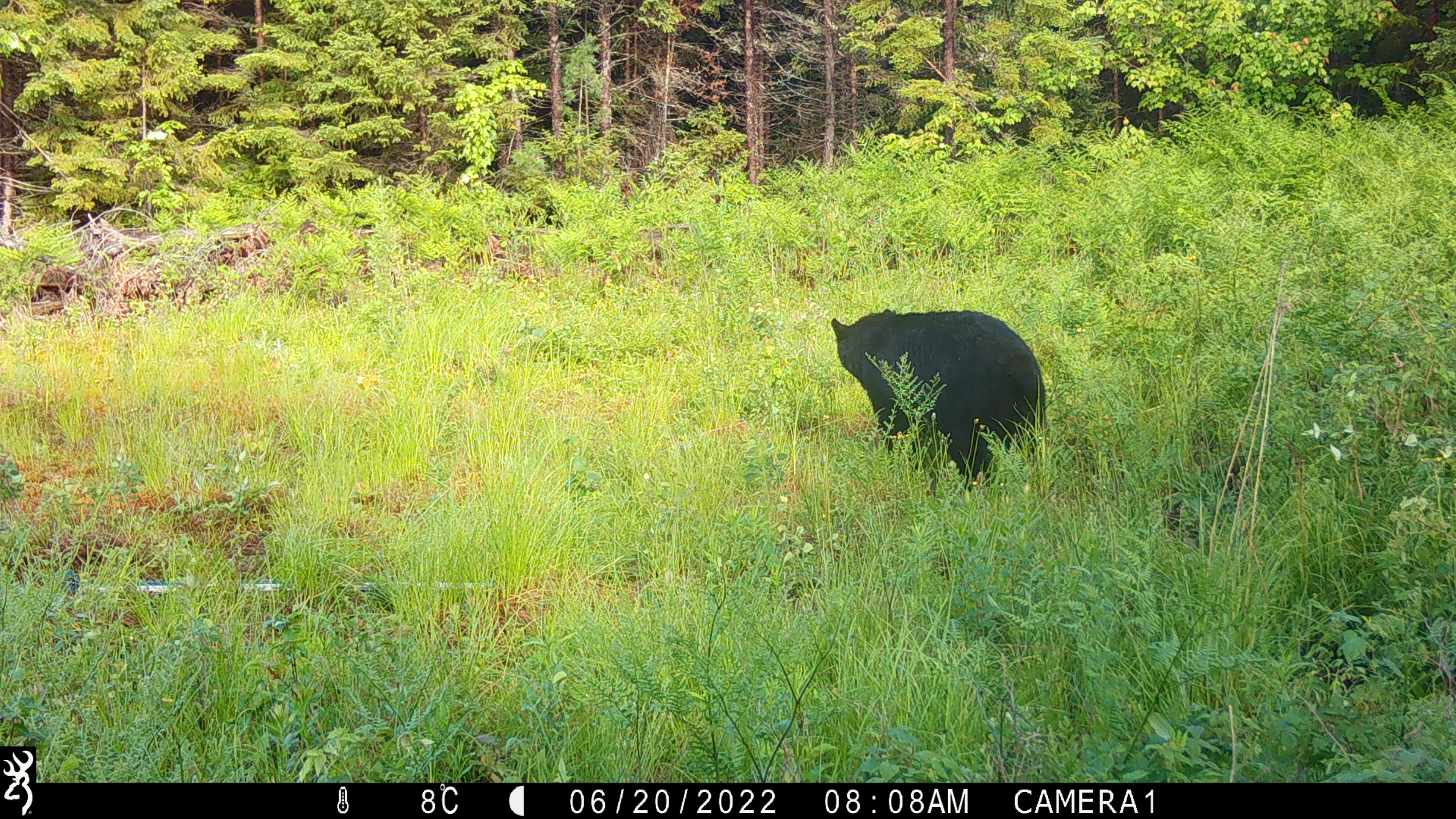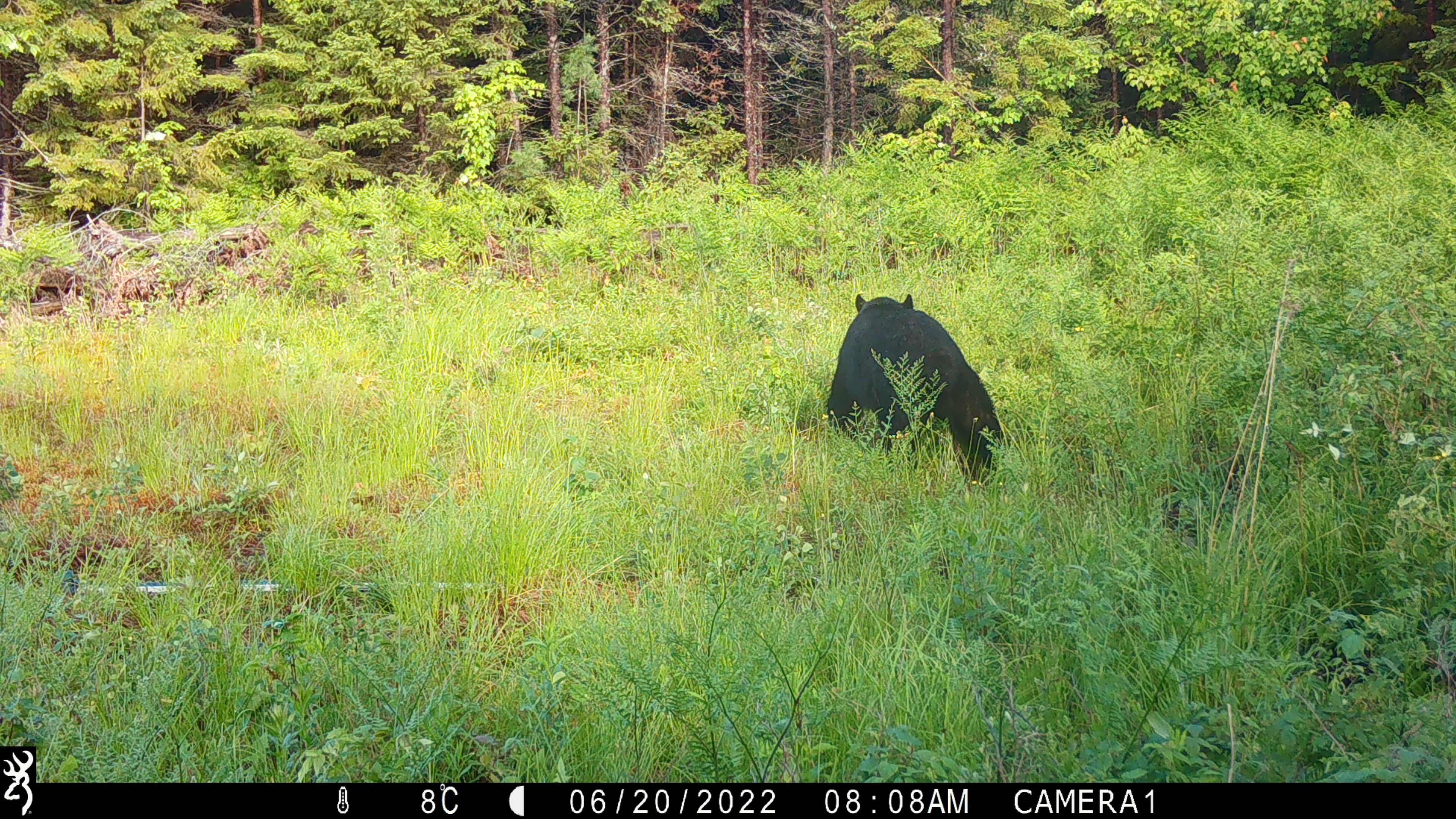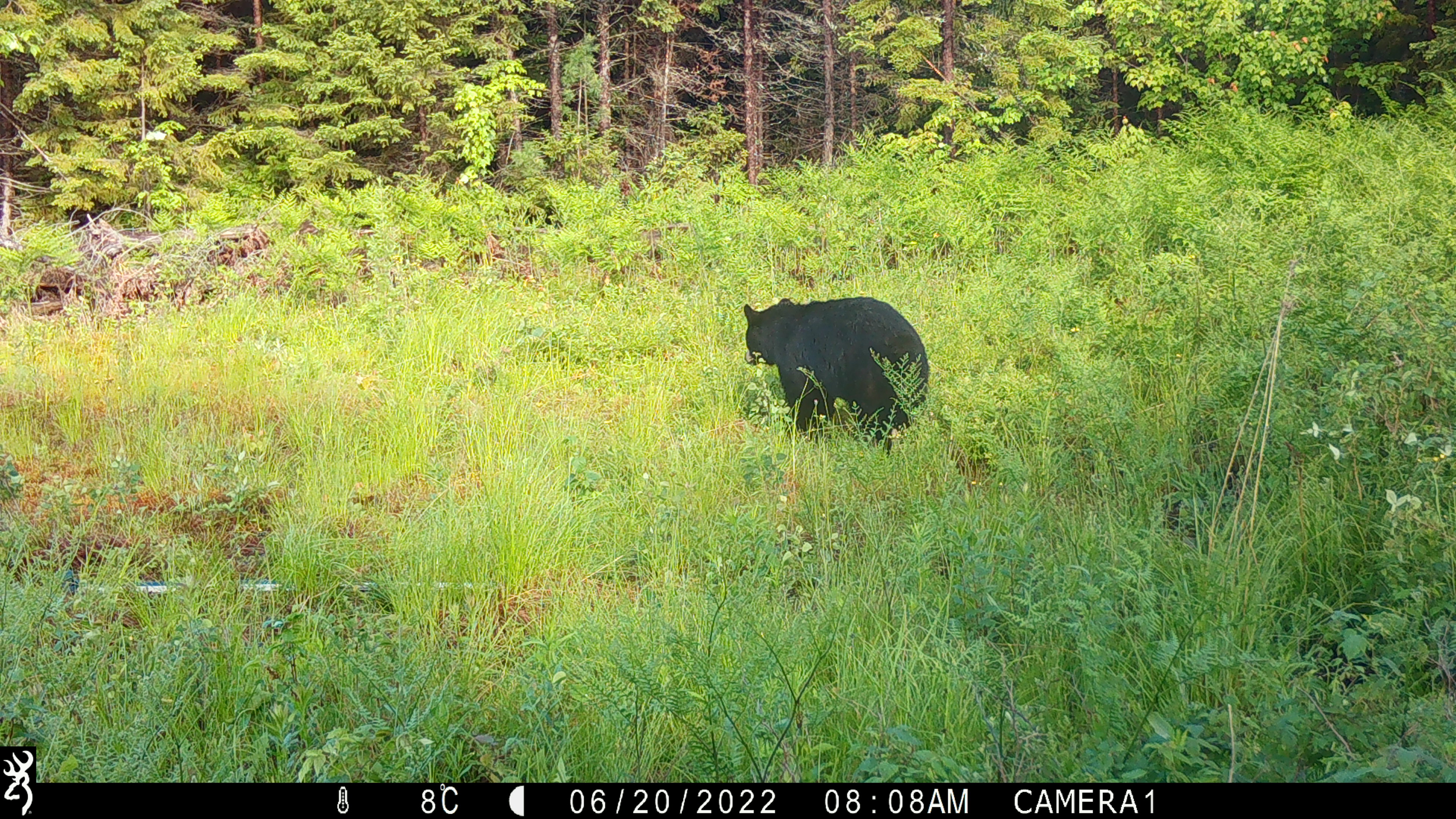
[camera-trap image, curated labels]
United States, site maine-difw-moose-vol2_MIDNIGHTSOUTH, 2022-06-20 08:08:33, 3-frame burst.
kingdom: Animalia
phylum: Chordata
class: Mammalia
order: Carnivora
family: Ursidae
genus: Ursus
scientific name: Ursus americanus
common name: black bear